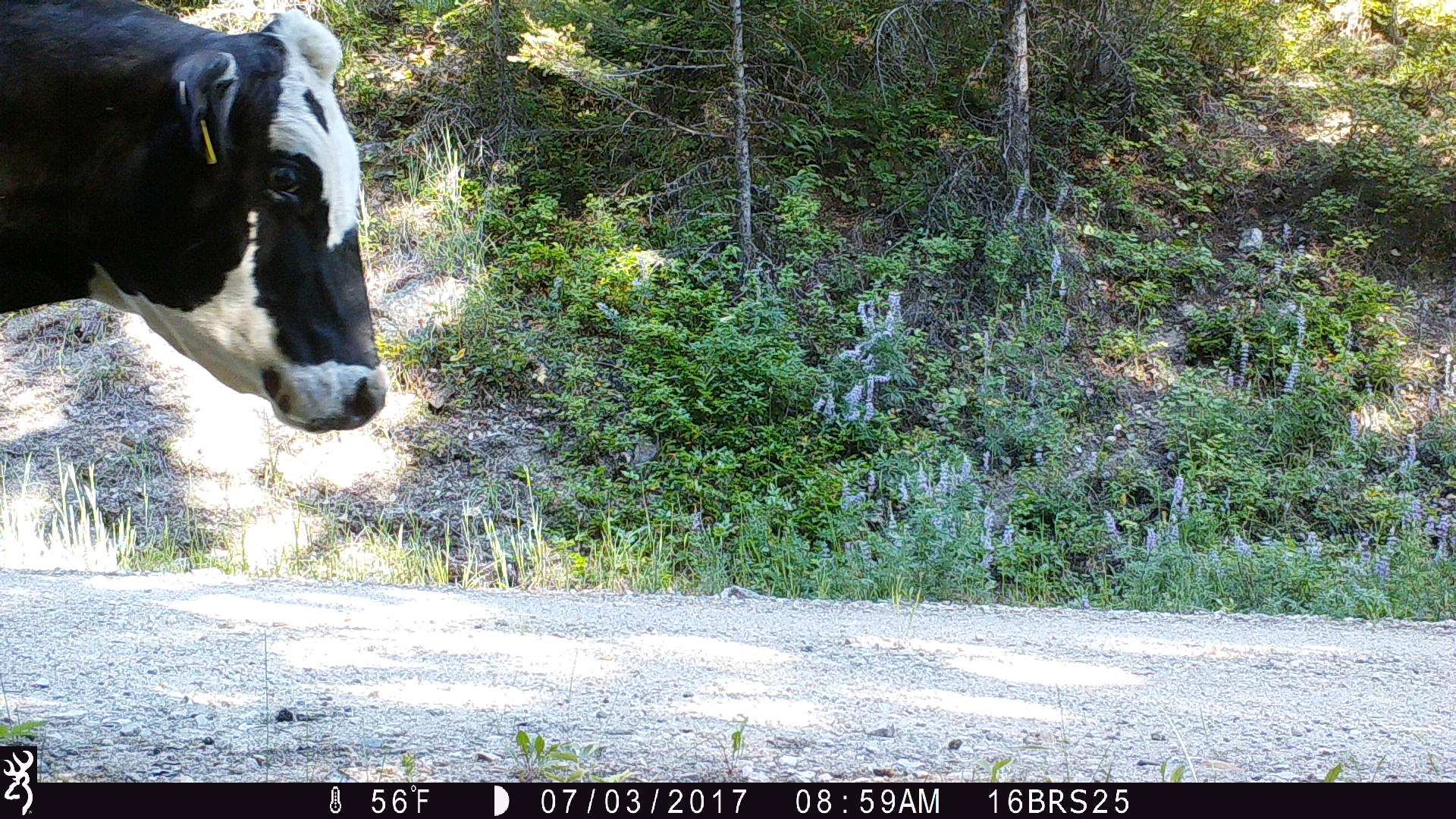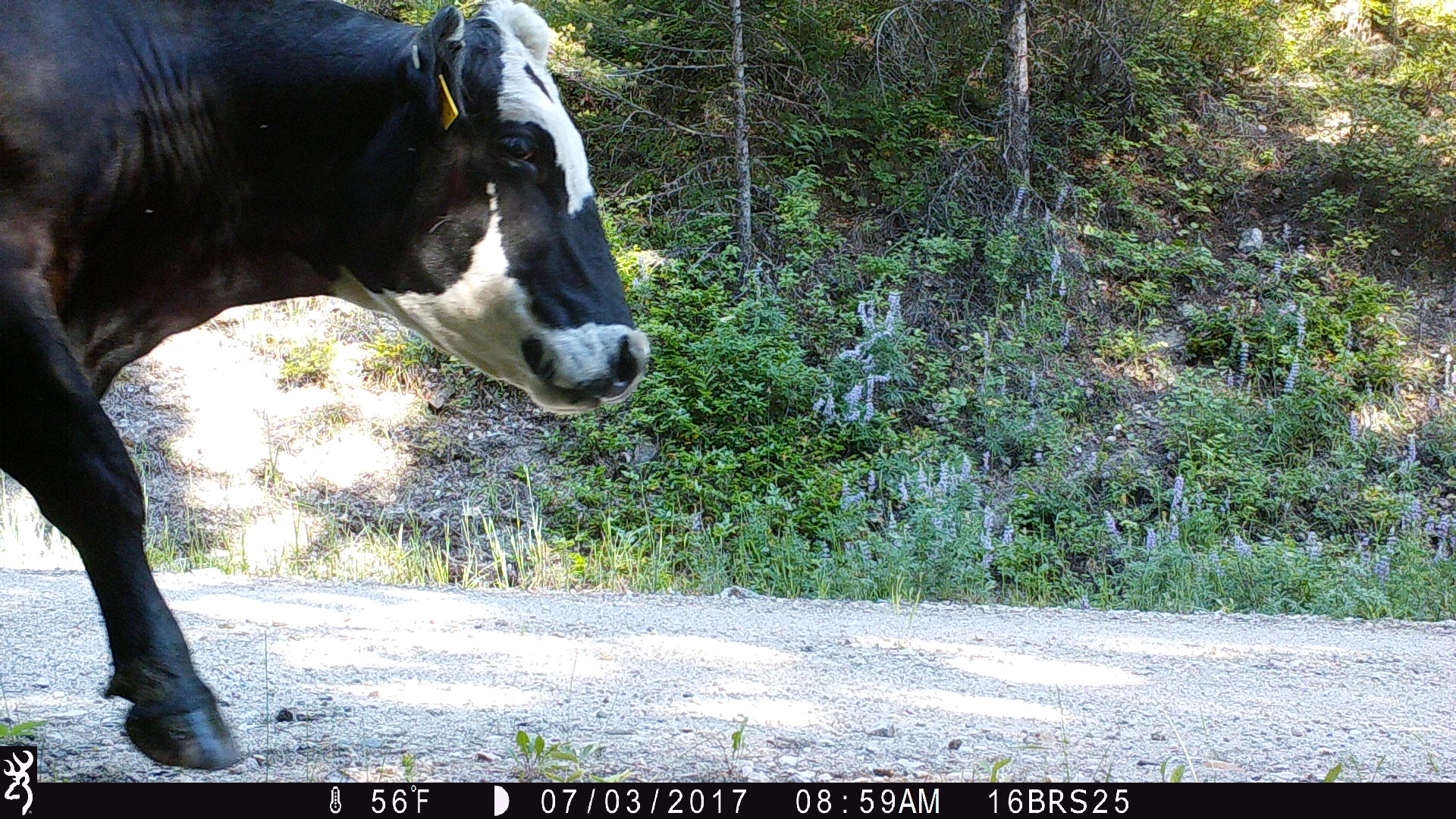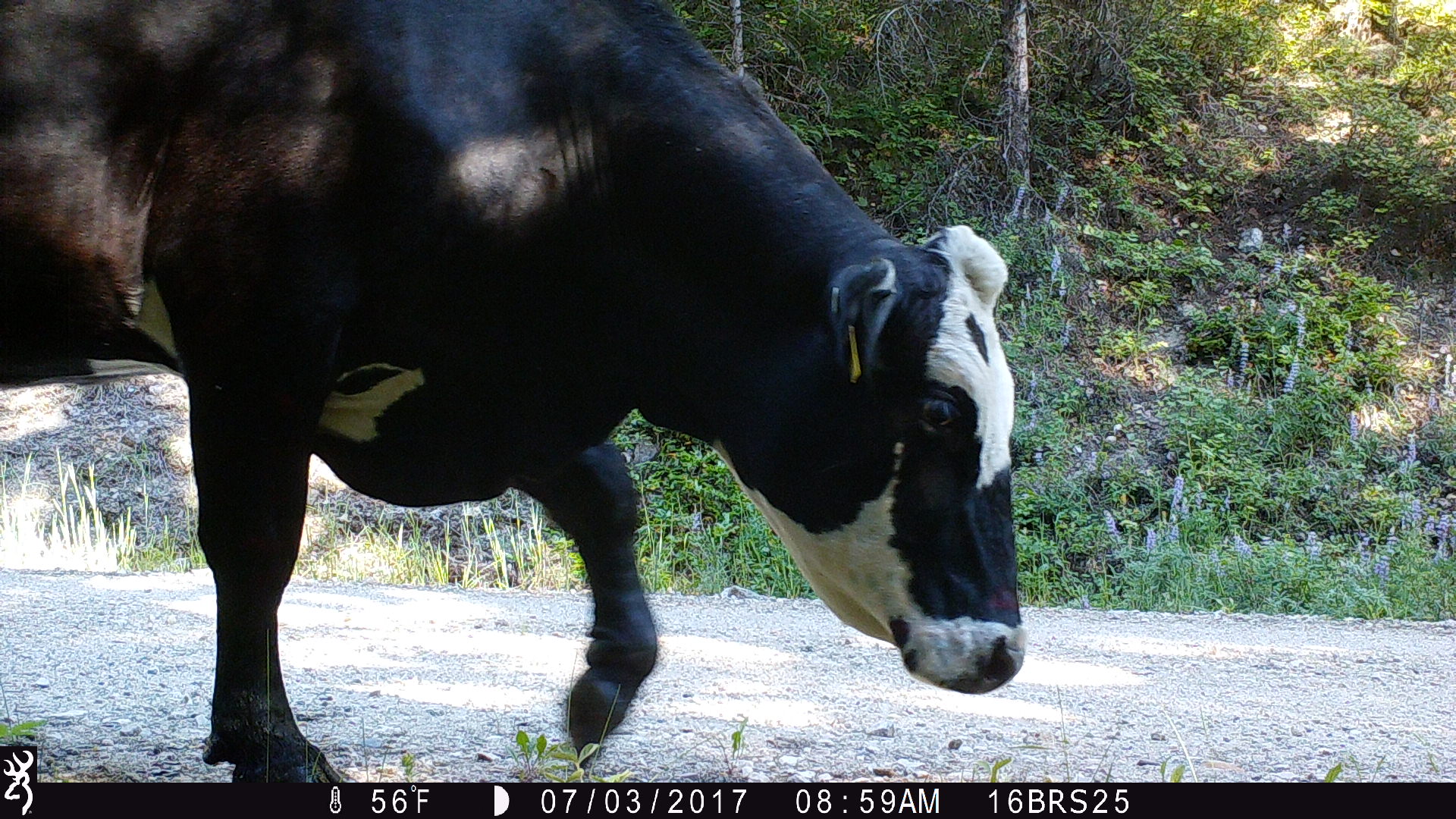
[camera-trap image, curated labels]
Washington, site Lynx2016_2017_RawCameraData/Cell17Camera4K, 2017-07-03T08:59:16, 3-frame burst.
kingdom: Animalia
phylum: Chordata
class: Mammalia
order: Artiodactyla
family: Bovidae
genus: Bos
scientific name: Bos taurus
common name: domestic cattle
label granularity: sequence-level